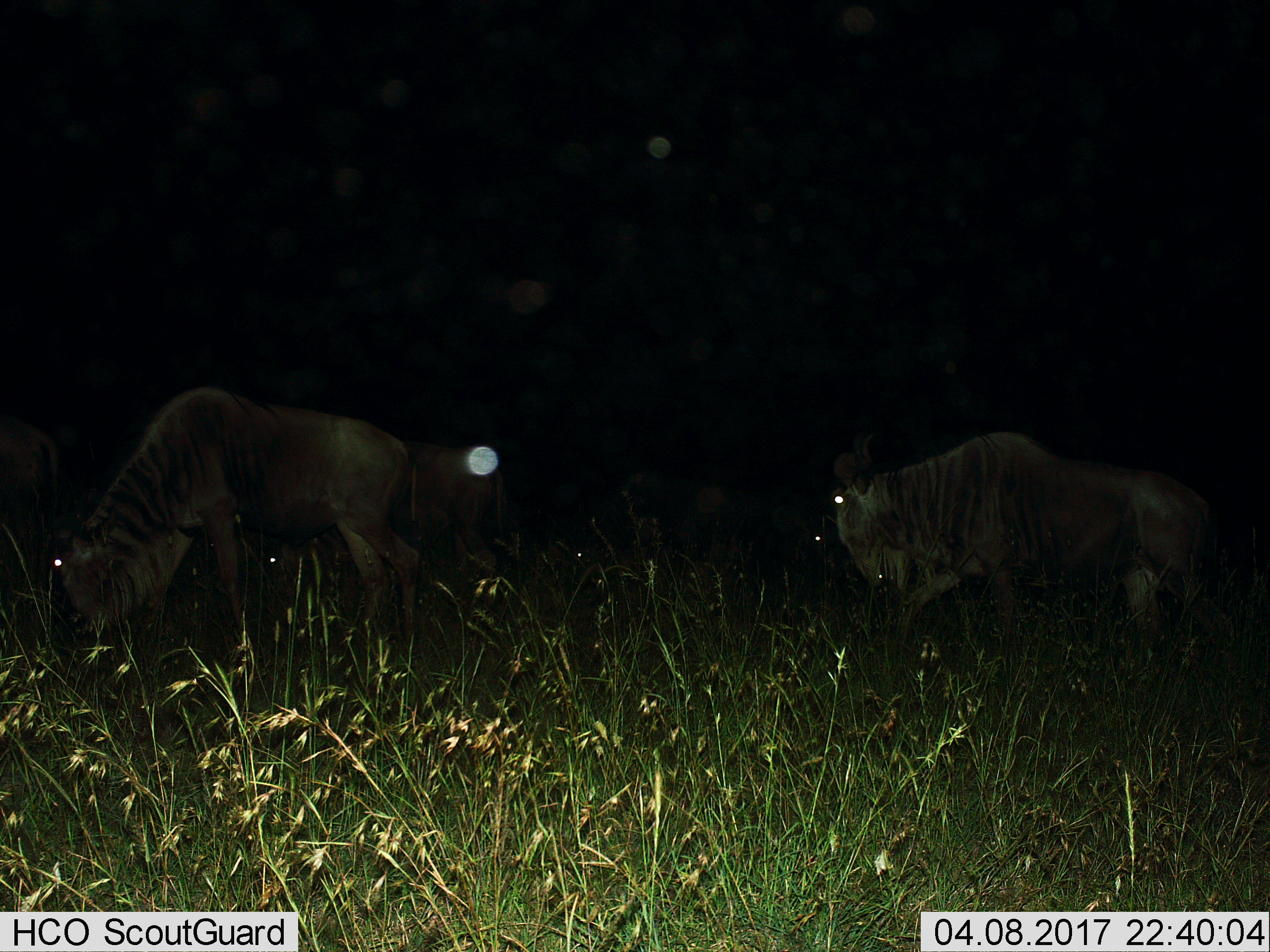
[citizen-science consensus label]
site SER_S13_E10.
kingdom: Animalia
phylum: Chordata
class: Mammalia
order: Artiodactyla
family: Bovidae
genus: Connochaetes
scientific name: Connochaetes taurinus taurinus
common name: blue wildebeest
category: wildebeestblue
Wildebeestblue (blue wildebeest) (Connochaetes taurinus taurinus), count 2. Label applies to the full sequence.